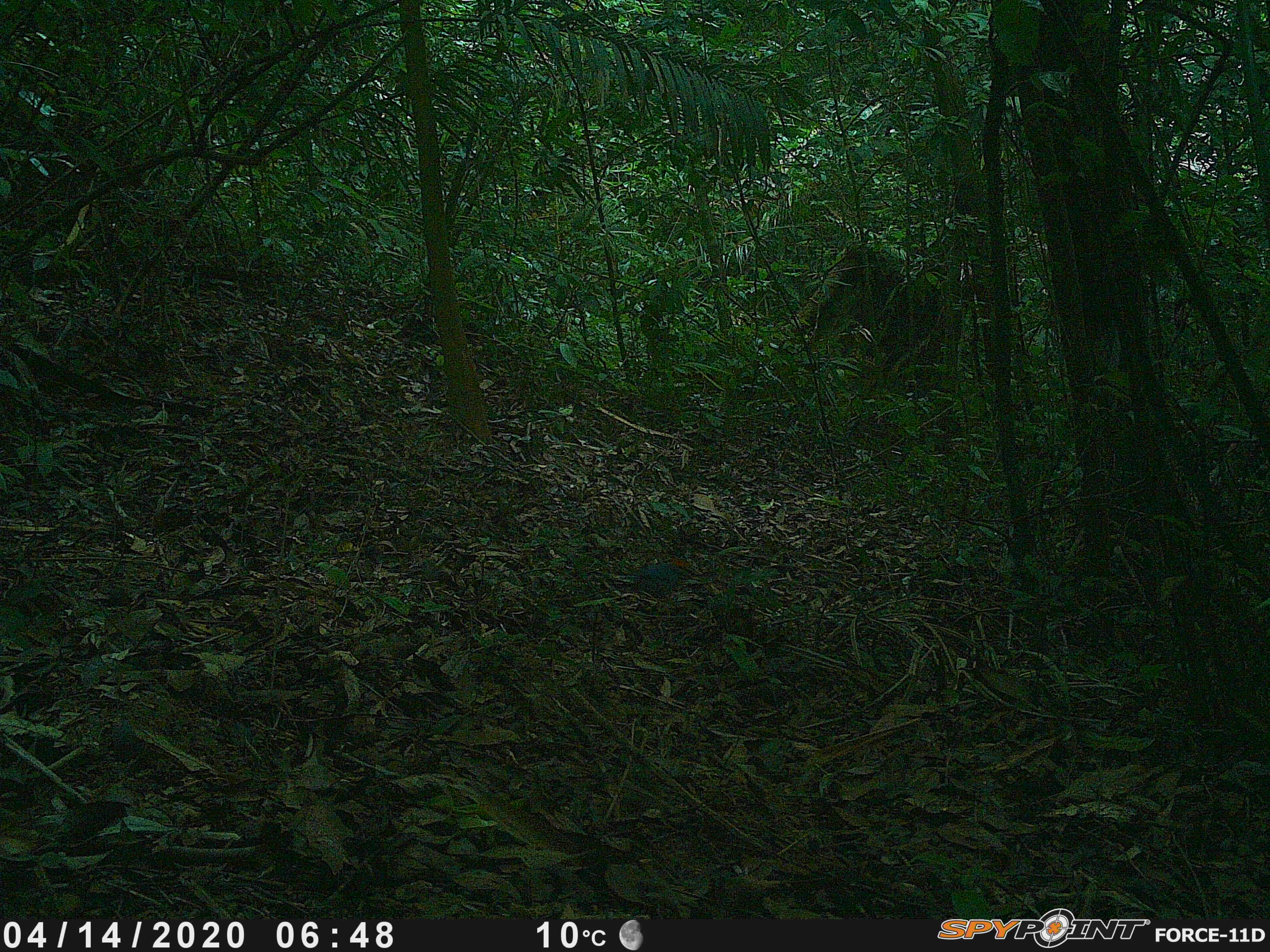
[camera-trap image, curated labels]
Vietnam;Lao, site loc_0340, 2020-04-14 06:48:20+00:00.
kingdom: Animalia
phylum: Chordata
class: Aves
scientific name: Aves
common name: bird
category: unidentified bird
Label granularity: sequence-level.